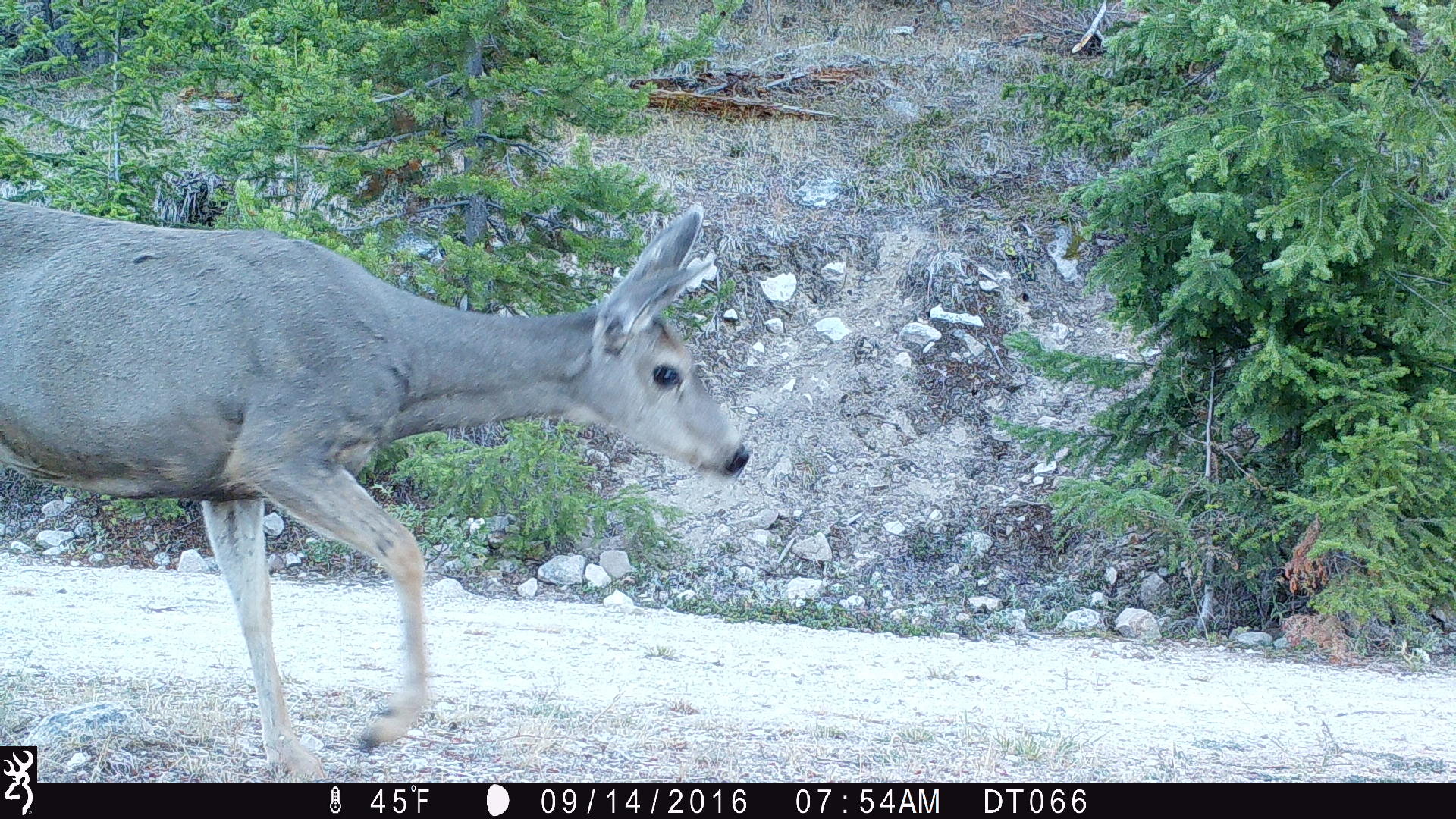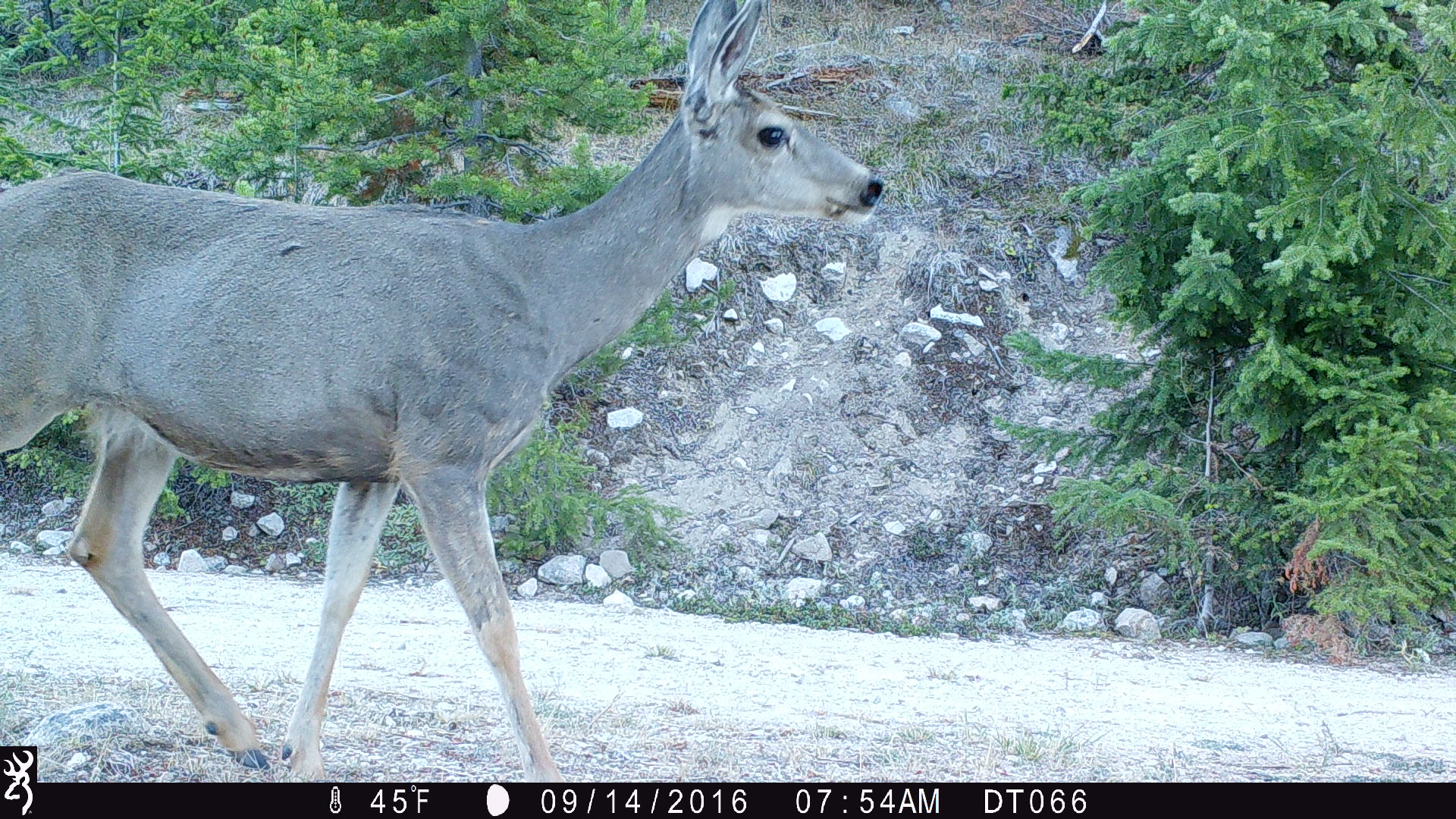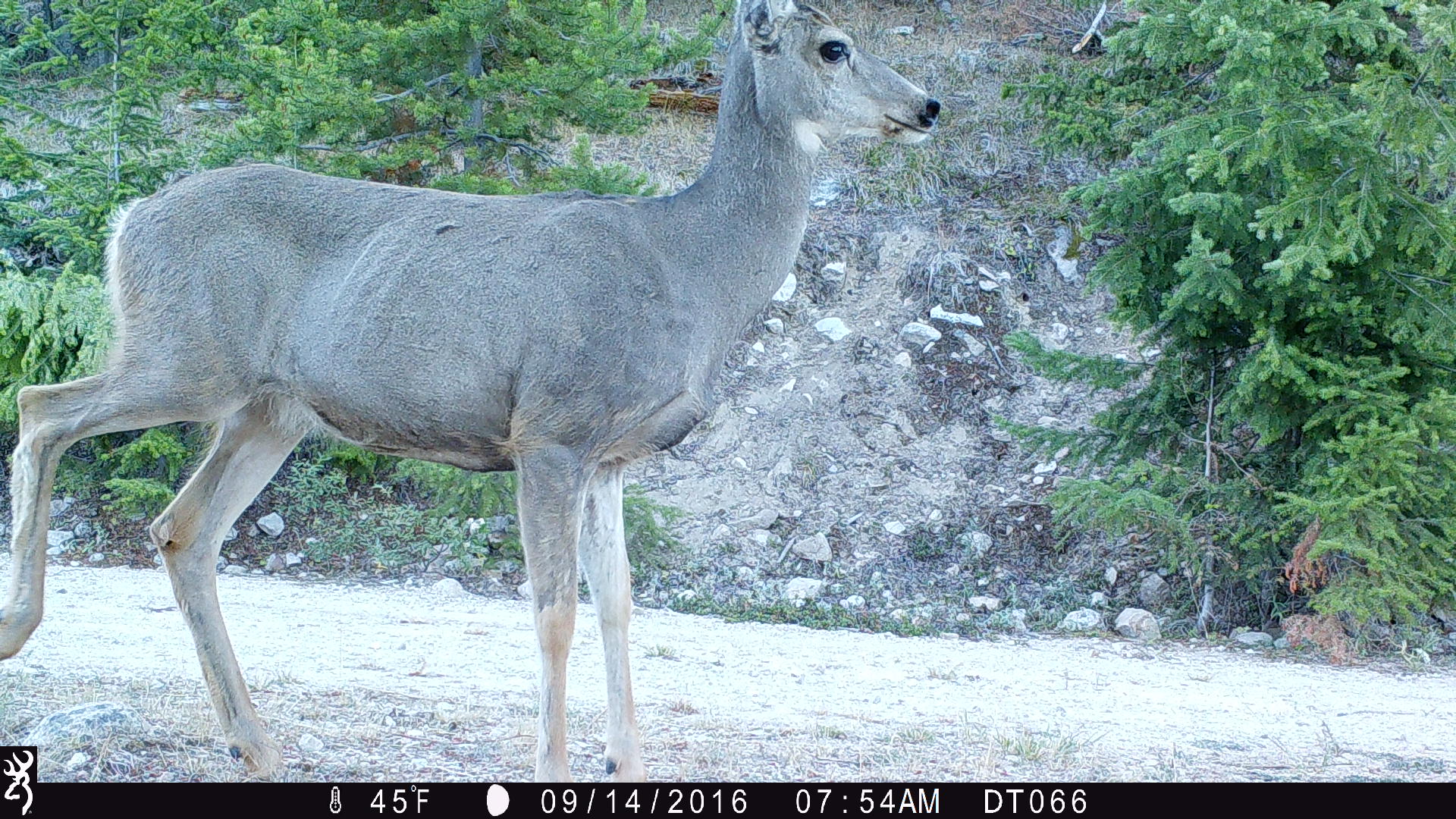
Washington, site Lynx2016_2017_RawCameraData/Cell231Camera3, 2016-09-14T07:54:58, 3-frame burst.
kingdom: Animalia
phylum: Chordata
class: Mammalia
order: Artiodactyla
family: Cervidae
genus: Odocoileus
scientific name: Odocoileus hemionus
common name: mule deer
Odocoileus hemionus (mule deer). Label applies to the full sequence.